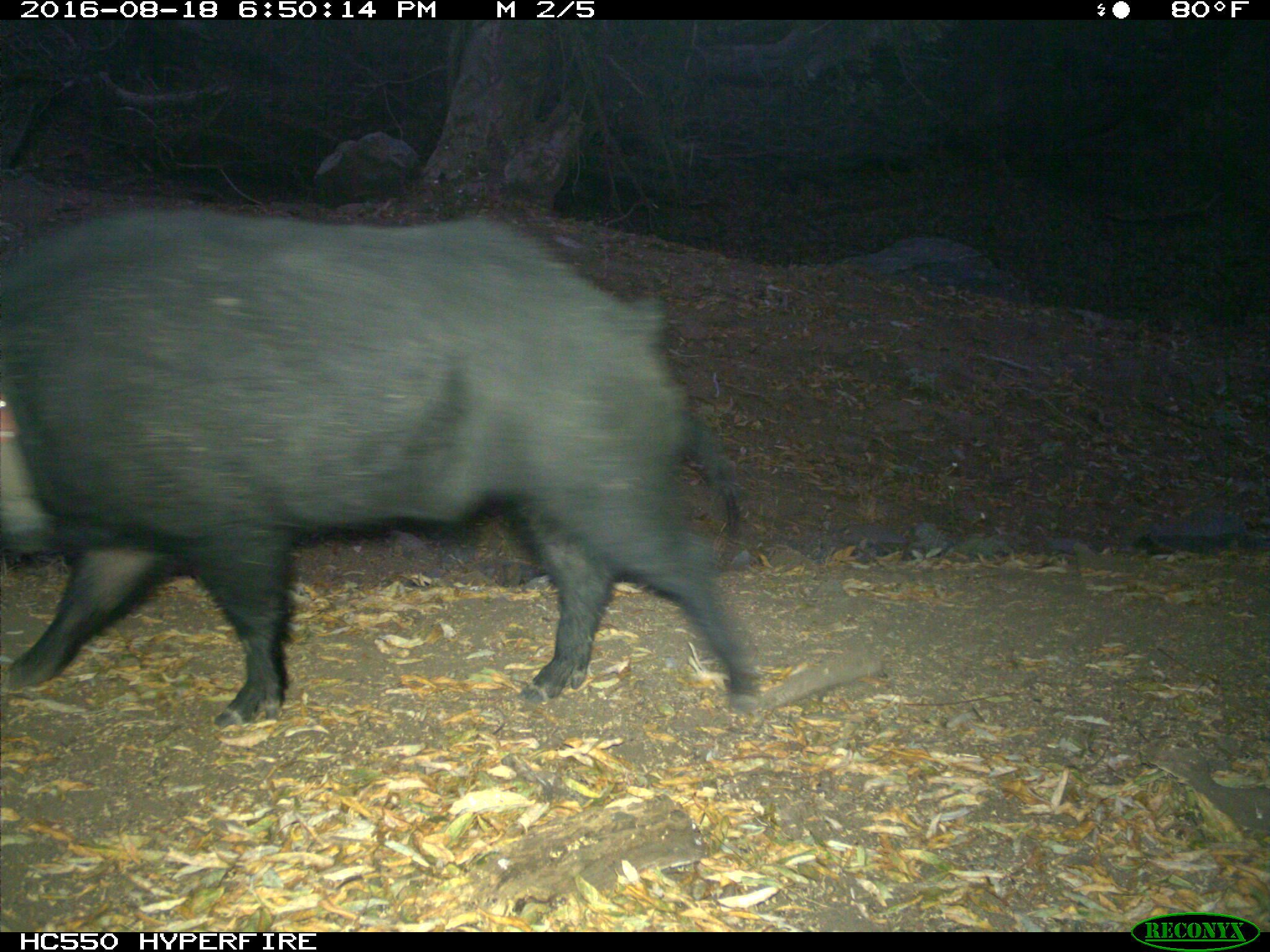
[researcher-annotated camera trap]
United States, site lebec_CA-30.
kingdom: Animalia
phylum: Chordata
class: Mammalia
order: Artiodactyla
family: Suidae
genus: Sus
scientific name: Sus scrofa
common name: wild boar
Sus scrofa (wild boar).